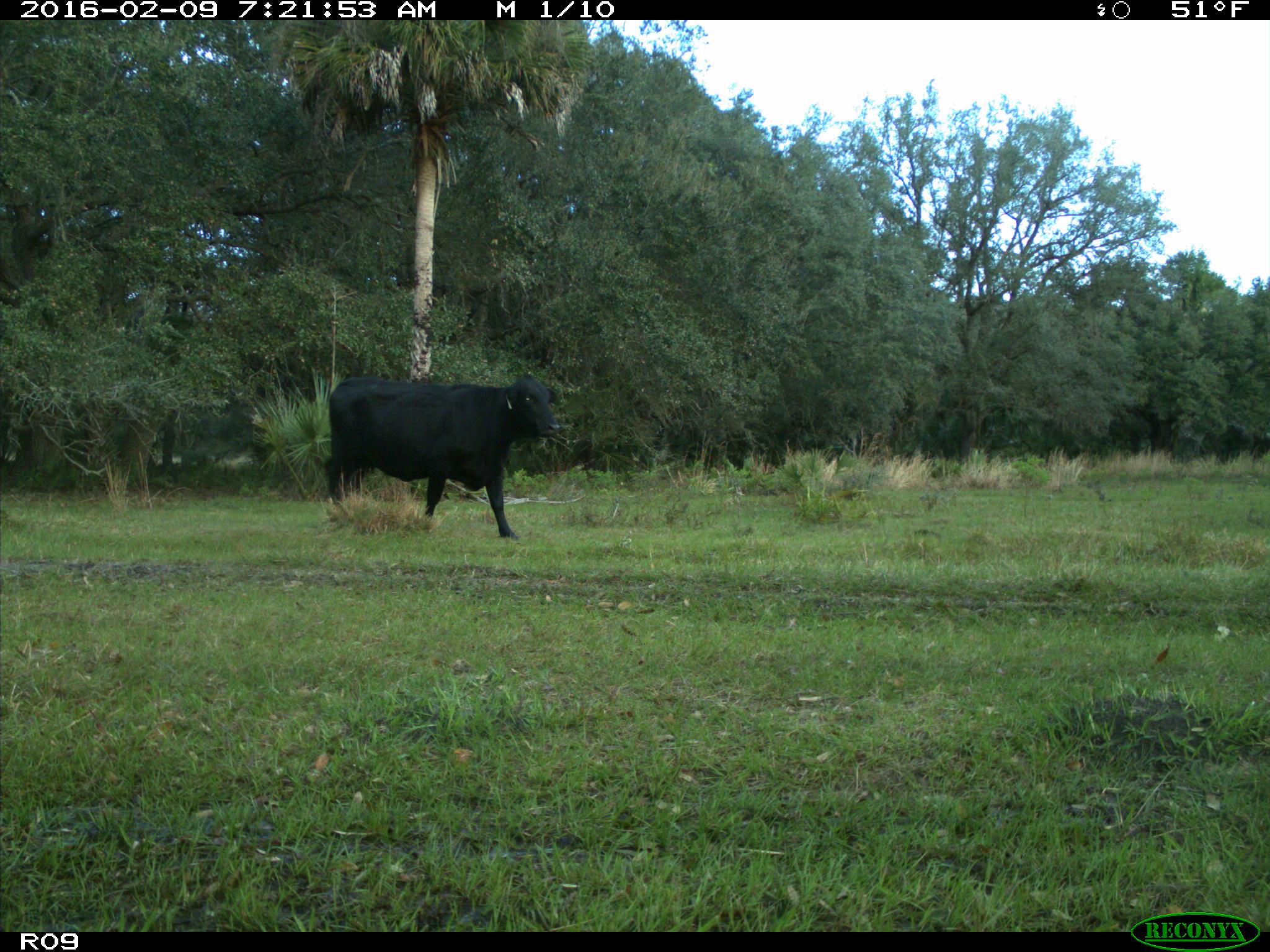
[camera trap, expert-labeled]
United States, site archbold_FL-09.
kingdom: Animalia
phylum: Chordata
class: Mammalia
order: Artiodactyla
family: Bovidae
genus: Bos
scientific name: Bos taurus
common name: domestic cow